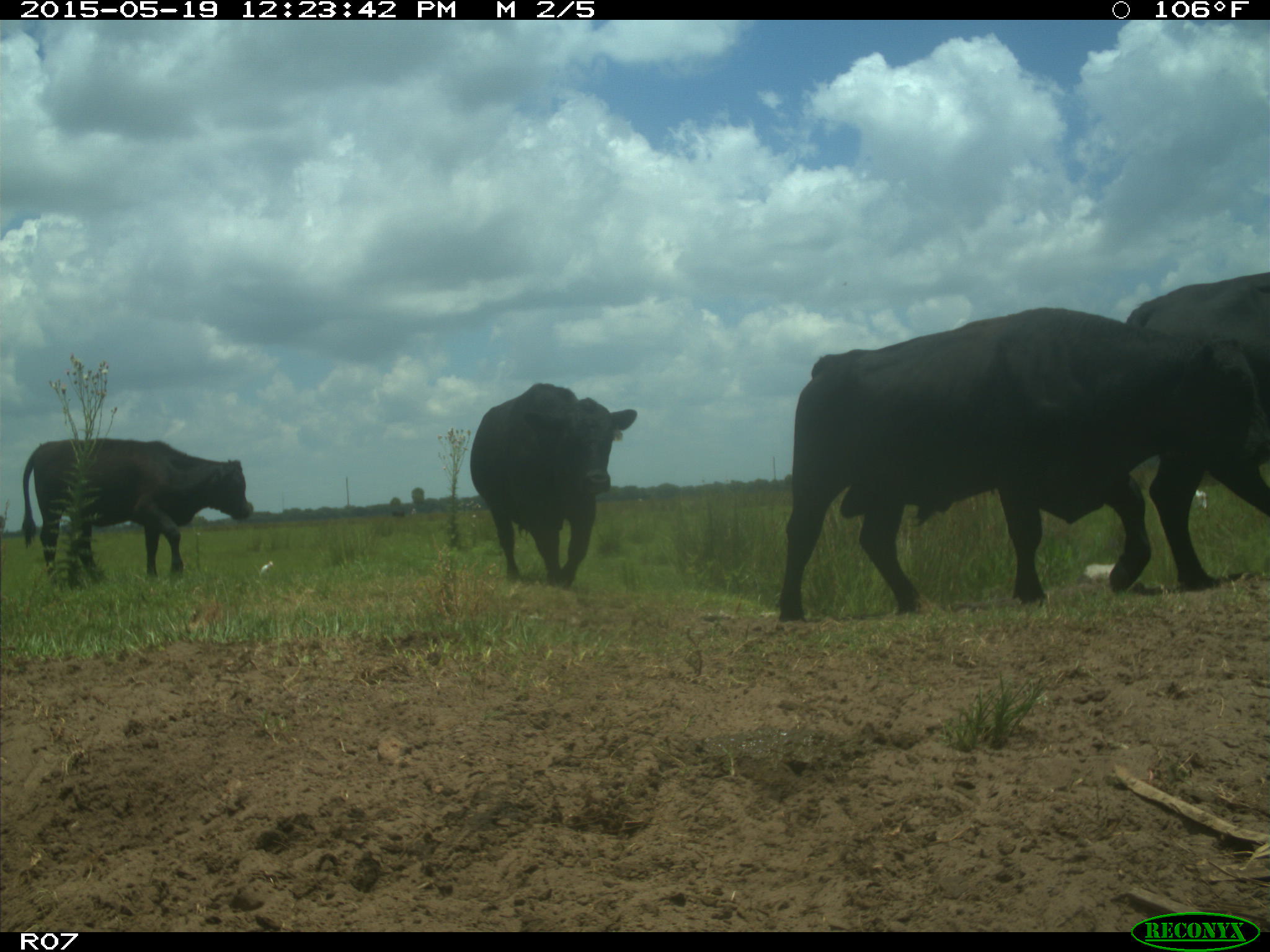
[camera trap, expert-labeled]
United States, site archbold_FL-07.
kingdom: Animalia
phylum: Chordata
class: Mammalia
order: Artiodactyla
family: Bovidae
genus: Bos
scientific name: Bos taurus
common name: domestic cow